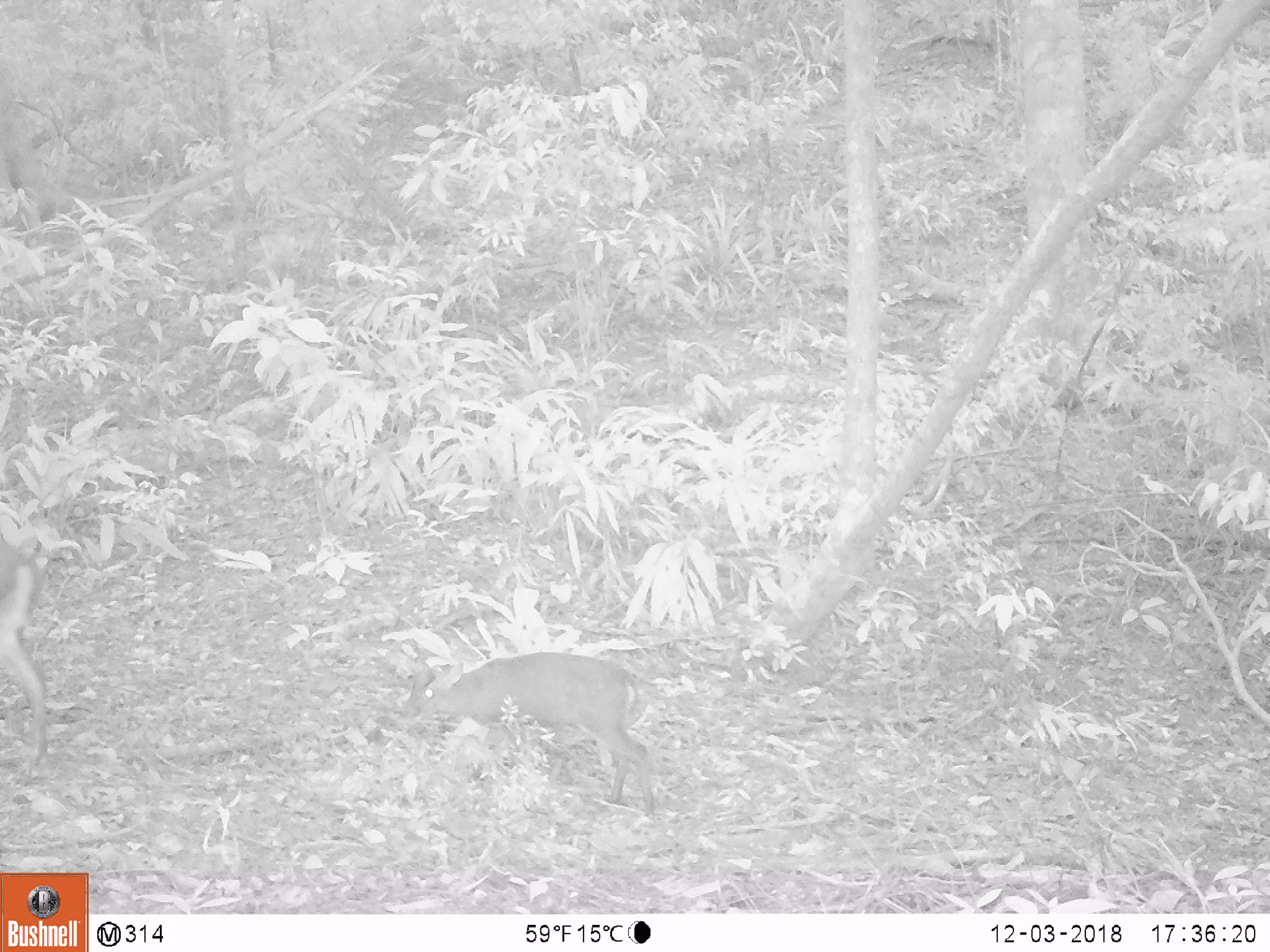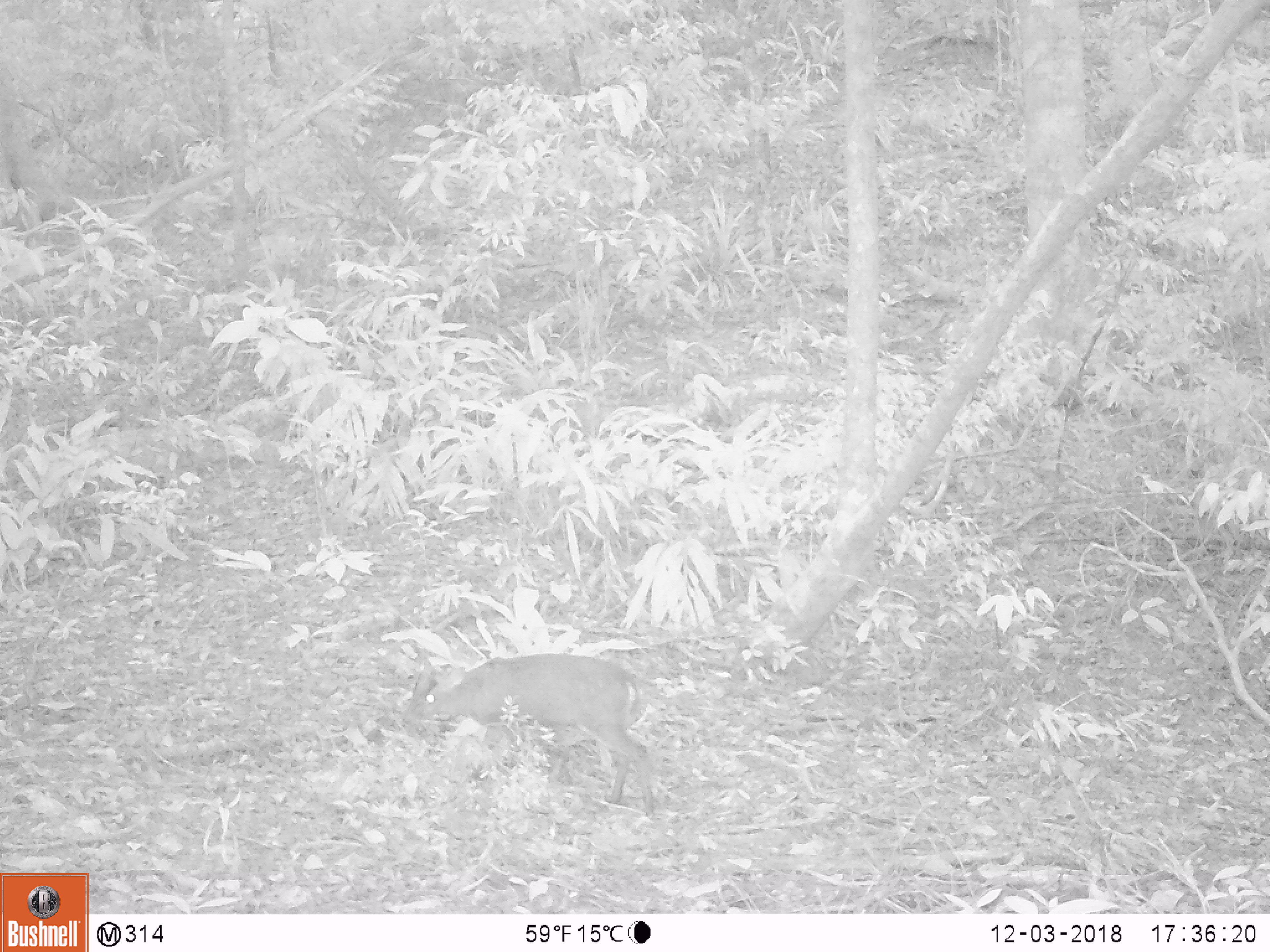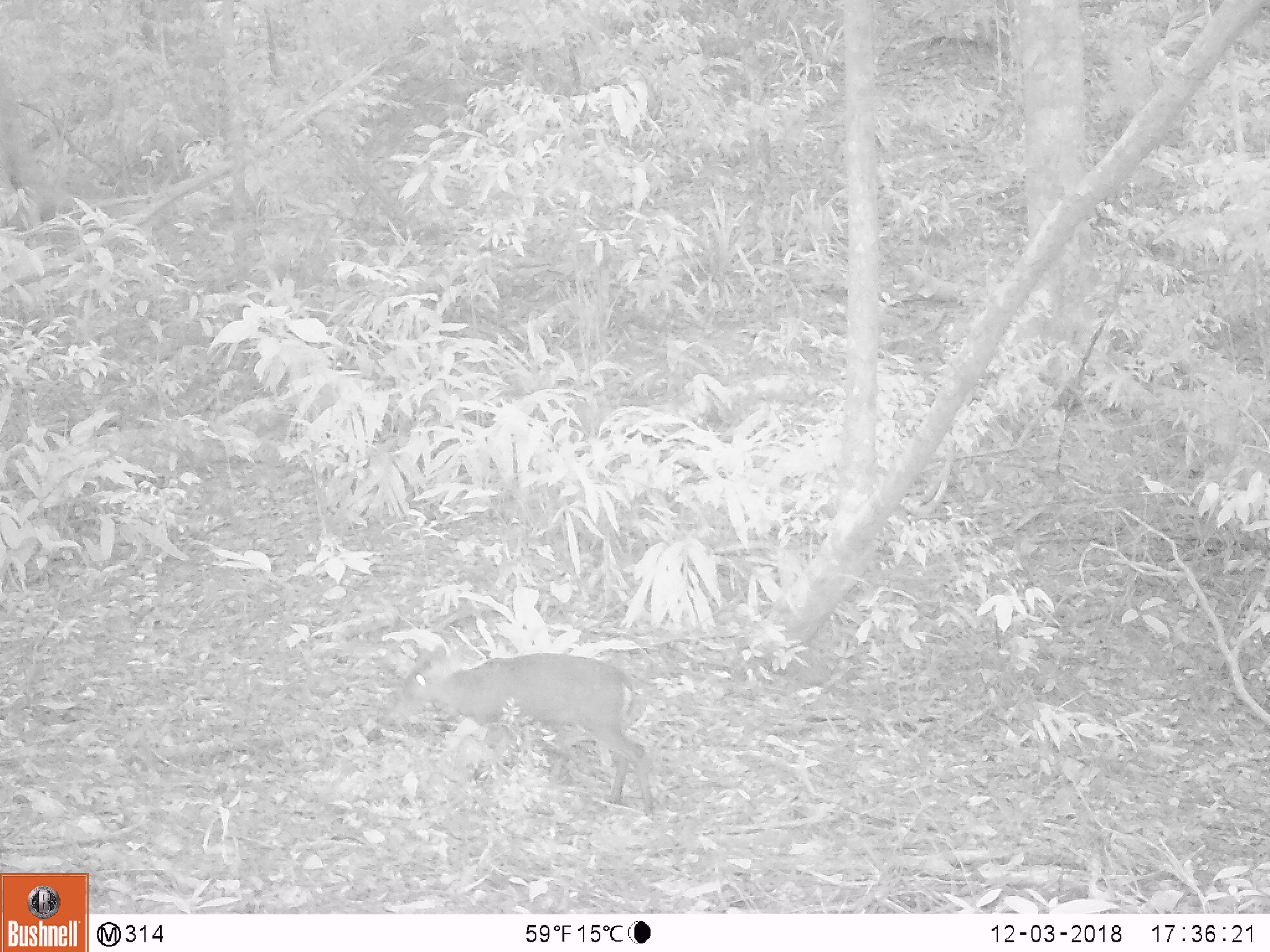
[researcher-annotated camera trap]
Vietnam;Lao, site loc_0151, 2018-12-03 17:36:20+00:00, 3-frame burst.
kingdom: Animalia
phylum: Chordata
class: Mammalia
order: Artiodactyla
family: Cervidae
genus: Muntiacus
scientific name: Muntiacus rooseveltorum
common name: roosevelt's muntjac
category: roosevelts muntjac group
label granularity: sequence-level